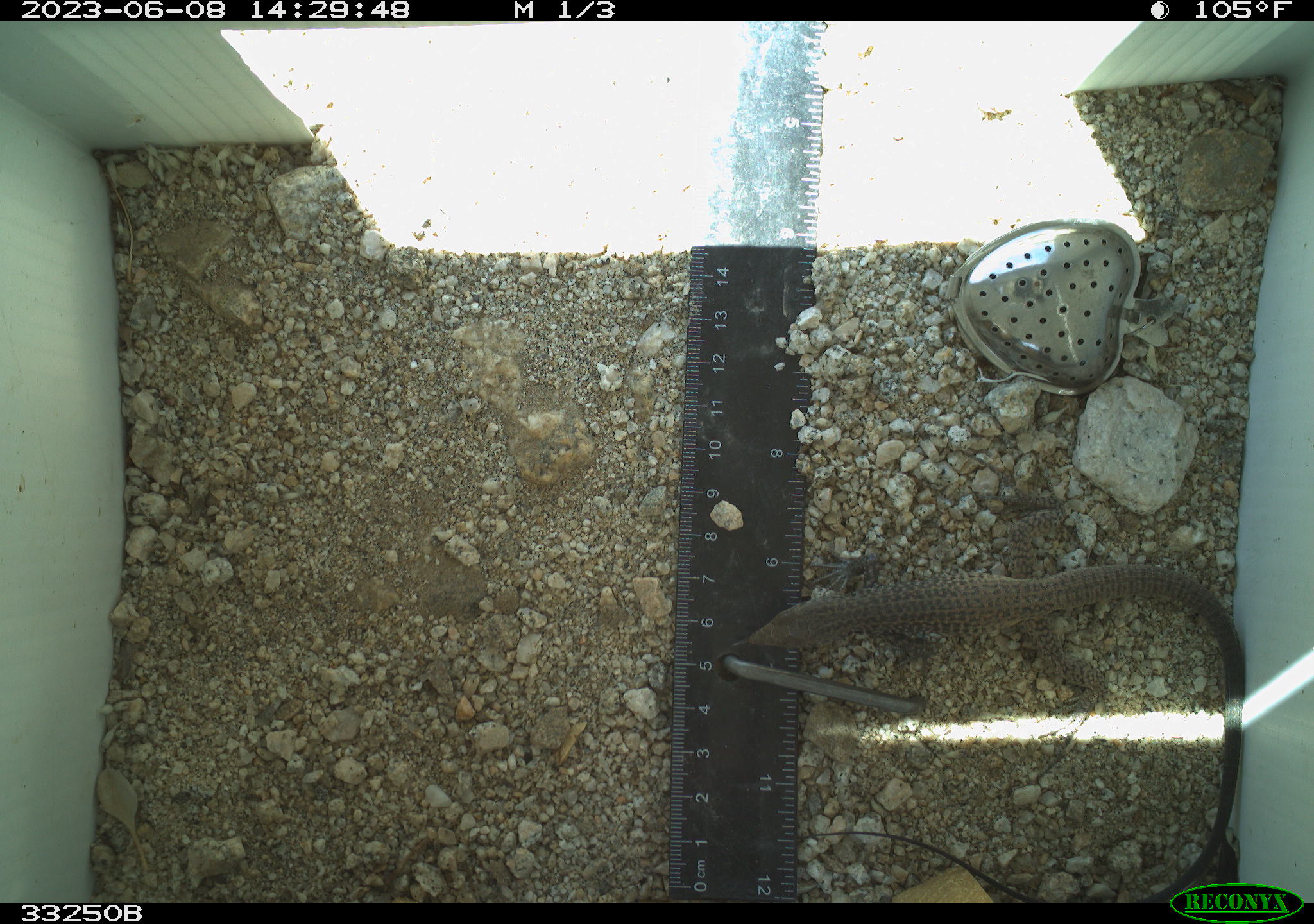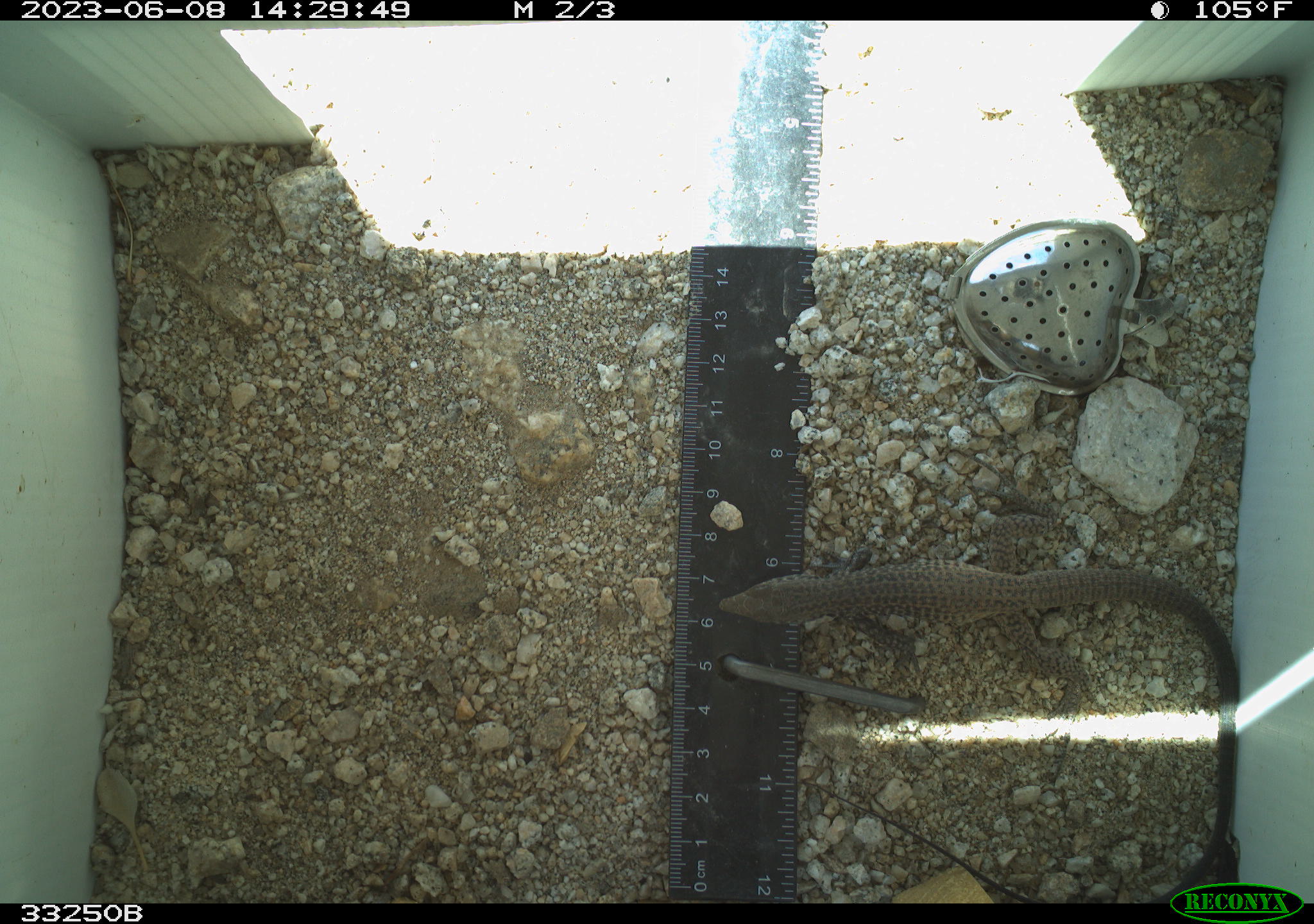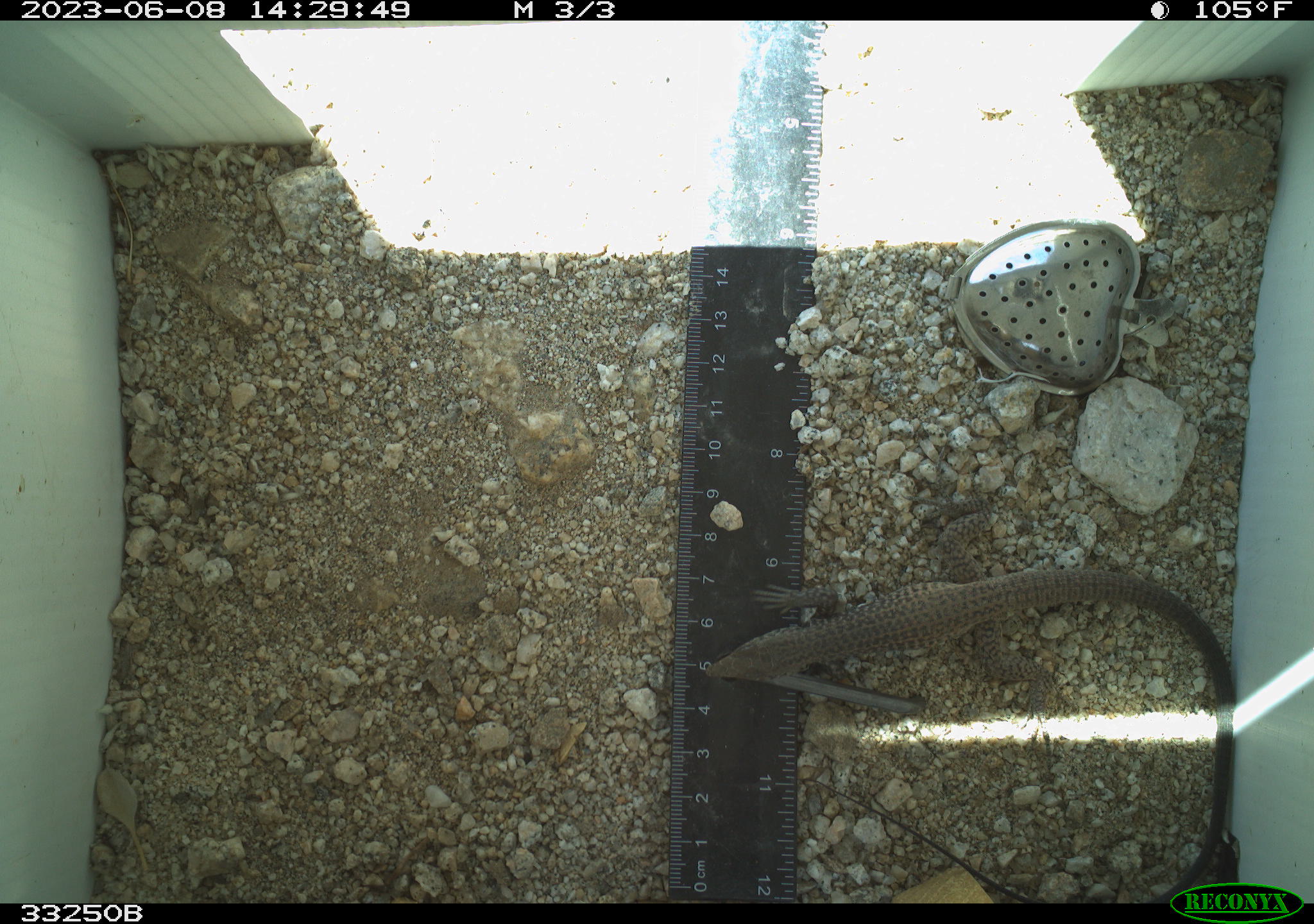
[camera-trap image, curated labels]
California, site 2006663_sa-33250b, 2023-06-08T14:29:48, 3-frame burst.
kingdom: Animalia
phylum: Chordata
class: Reptilia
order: Squamata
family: Teiidae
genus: Aspidoscelis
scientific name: Aspidoscelis tigris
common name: western whiptail